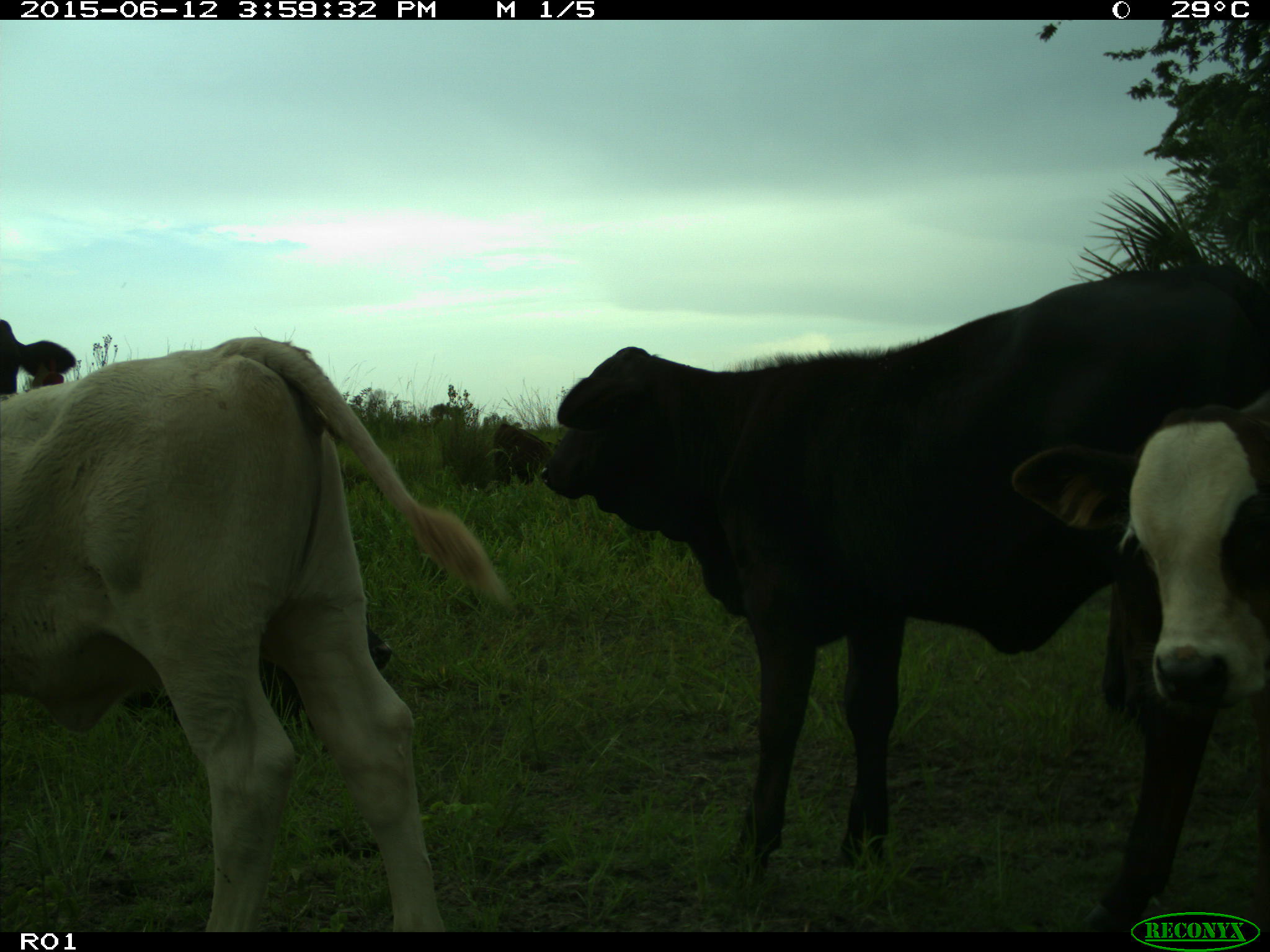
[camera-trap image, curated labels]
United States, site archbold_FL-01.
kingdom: Animalia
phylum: Chordata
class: Mammalia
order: Artiodactyla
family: Bovidae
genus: Bos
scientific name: Bos taurus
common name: domestic cow